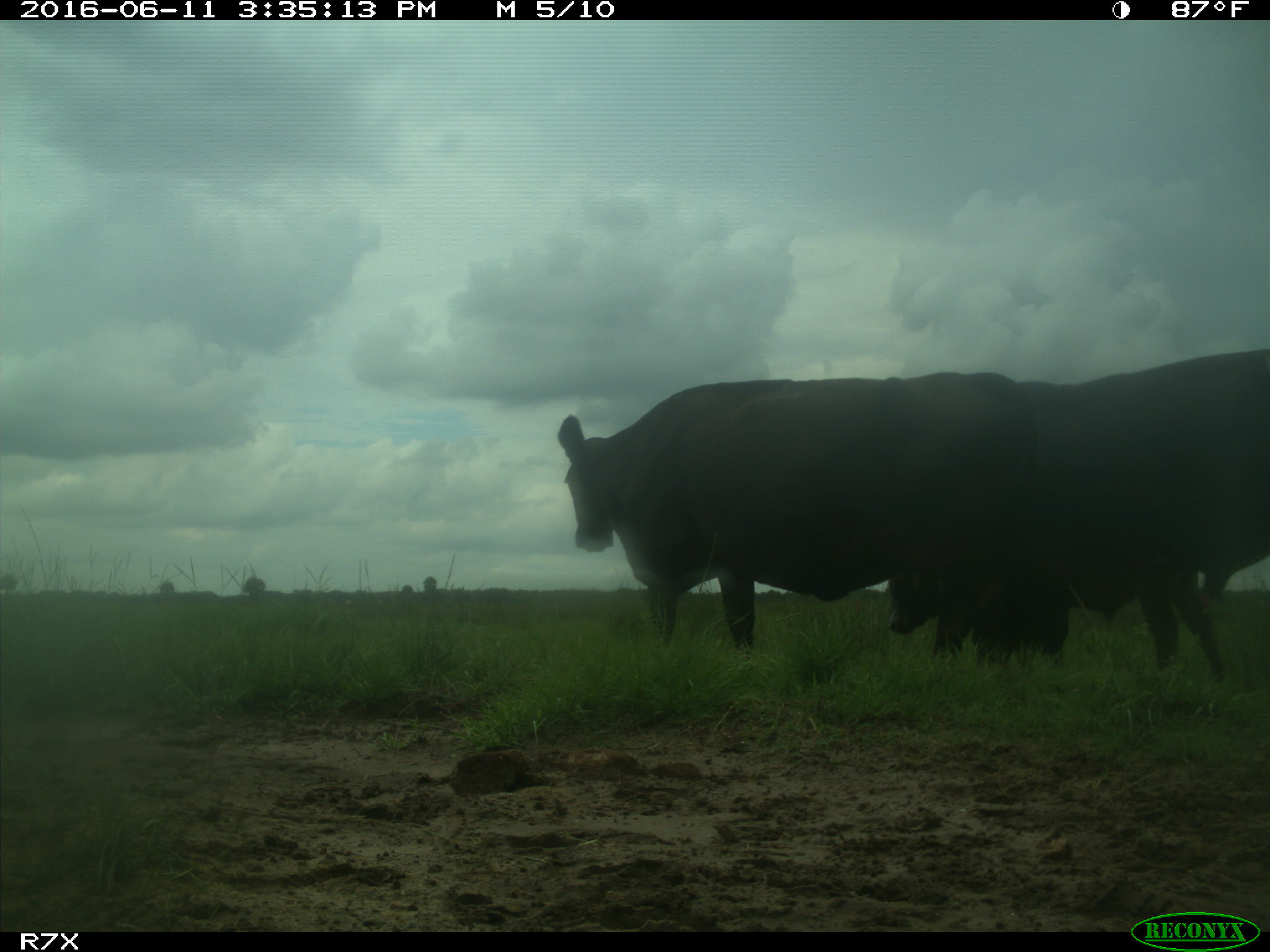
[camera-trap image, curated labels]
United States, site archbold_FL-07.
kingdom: Animalia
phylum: Chordata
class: Mammalia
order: Artiodactyla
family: Bovidae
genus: Bos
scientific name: Bos taurus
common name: domestic cow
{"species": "Bos taurus (domestic cow)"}